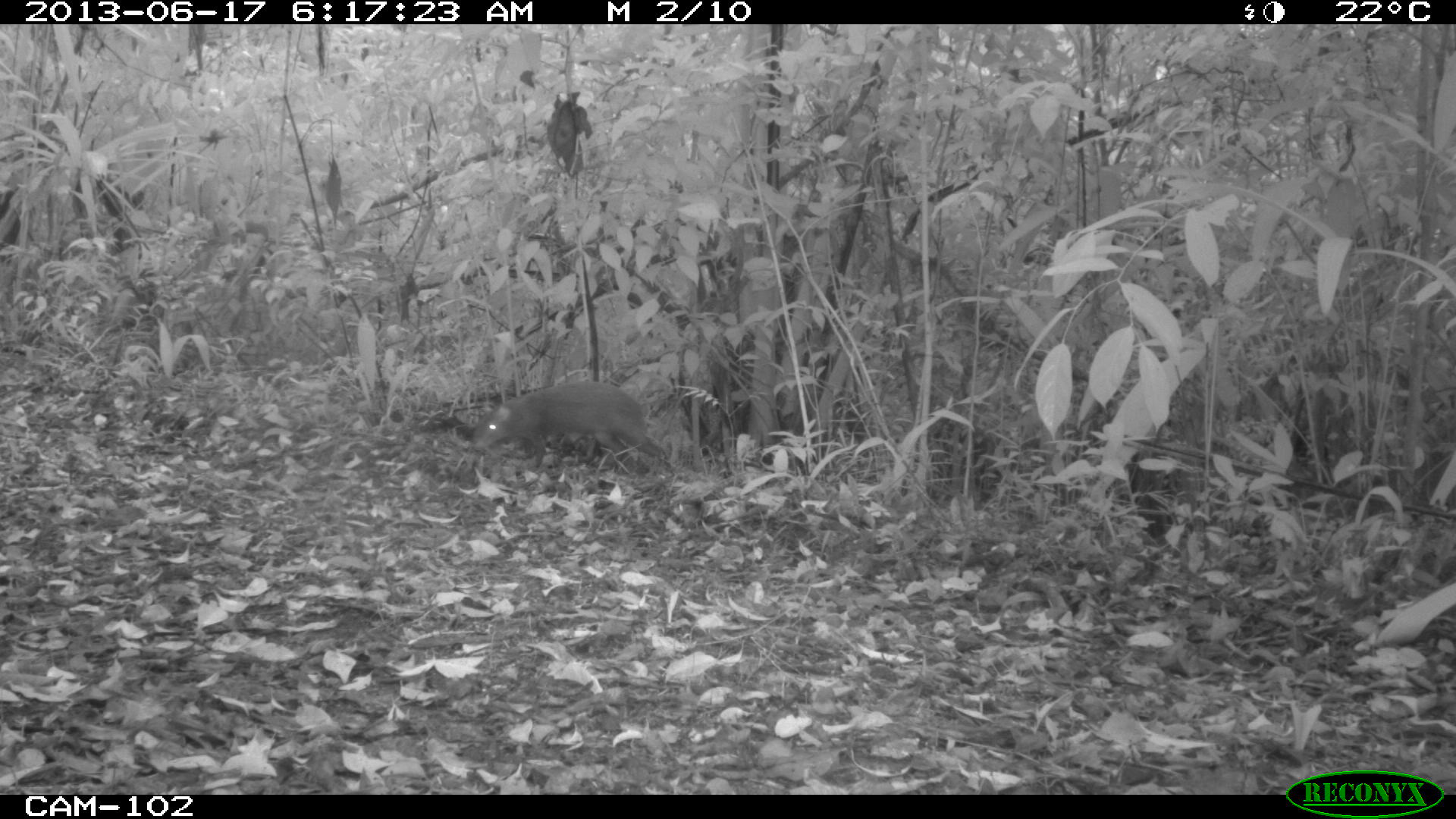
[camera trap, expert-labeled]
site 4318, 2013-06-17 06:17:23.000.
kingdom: Animalia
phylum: Chordata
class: Mammalia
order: Rodentia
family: Dasyproctidae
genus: Dasyprocta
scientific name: Dasyprocta punctata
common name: central american agouti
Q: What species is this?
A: Dasyprocta punctata (central american agouti).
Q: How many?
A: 1.